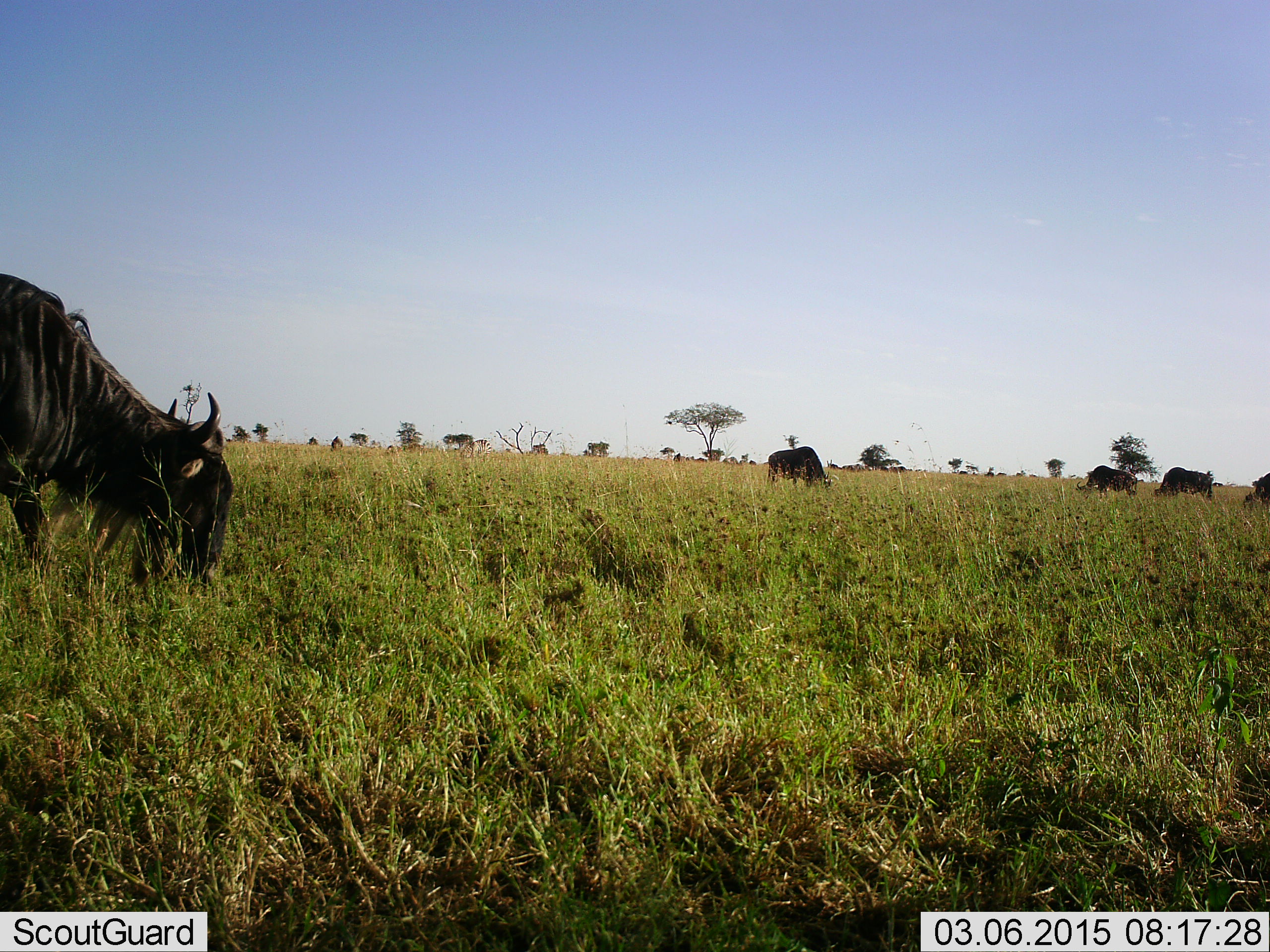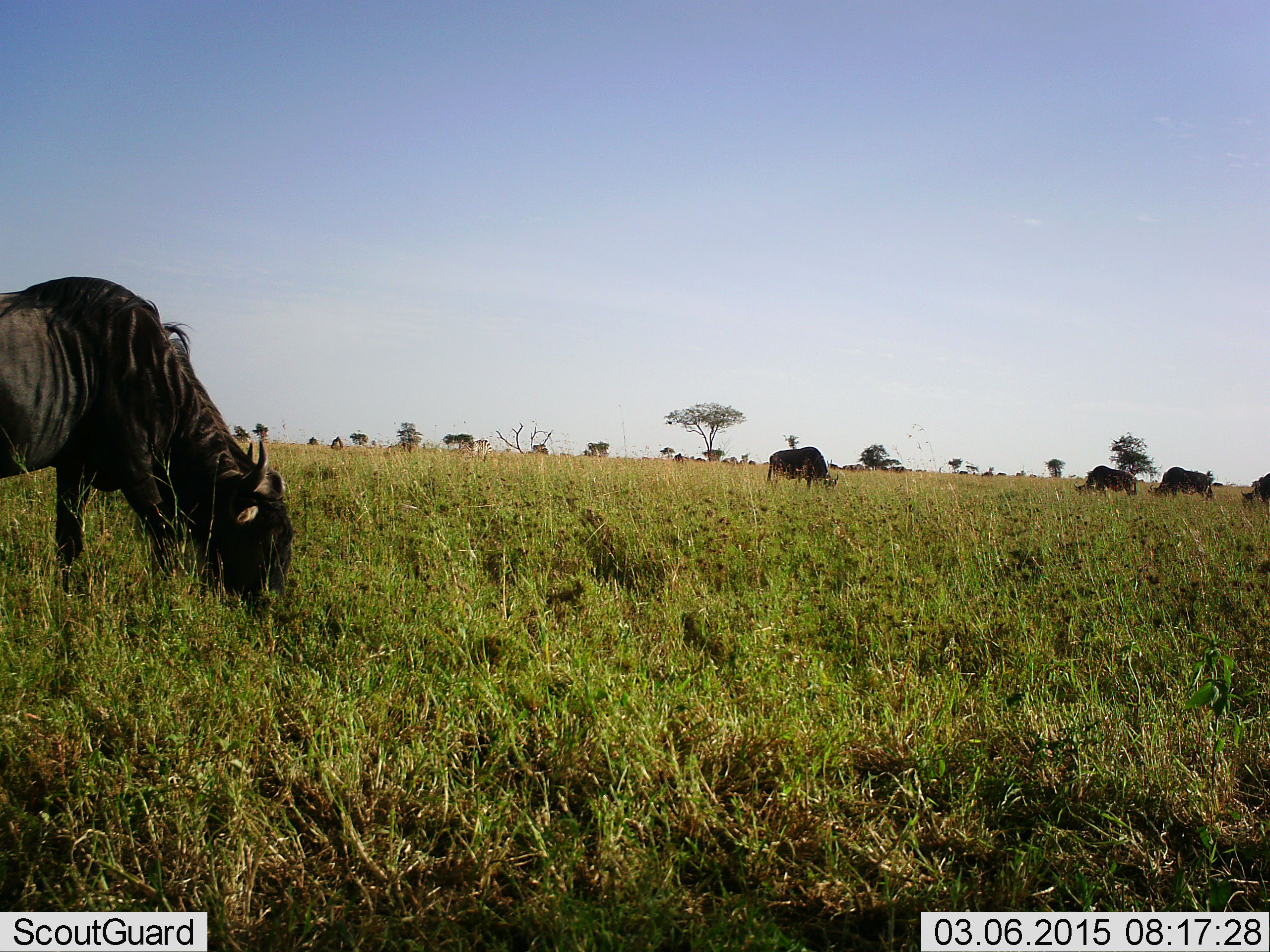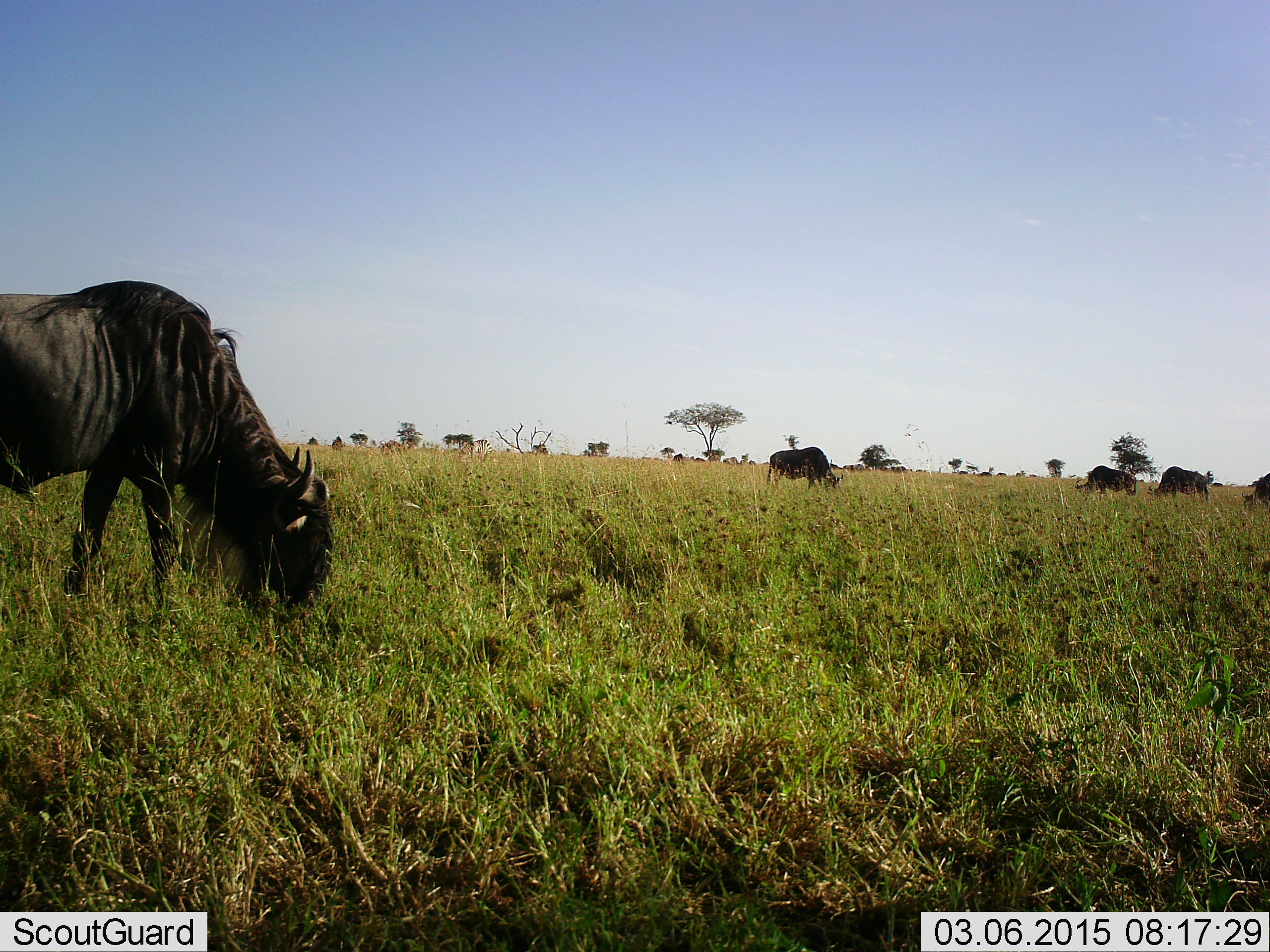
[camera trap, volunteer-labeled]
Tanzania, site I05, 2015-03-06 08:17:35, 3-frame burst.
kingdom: Animalia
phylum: Chordata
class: Mammalia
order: Artiodactyla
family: Bovidae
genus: Connochaetes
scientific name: Connochaetes taurinus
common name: blue wildebeest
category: wildebeest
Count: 5.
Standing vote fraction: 50%.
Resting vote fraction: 0%.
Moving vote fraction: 20%.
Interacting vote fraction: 0%.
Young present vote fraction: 0%.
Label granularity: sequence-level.